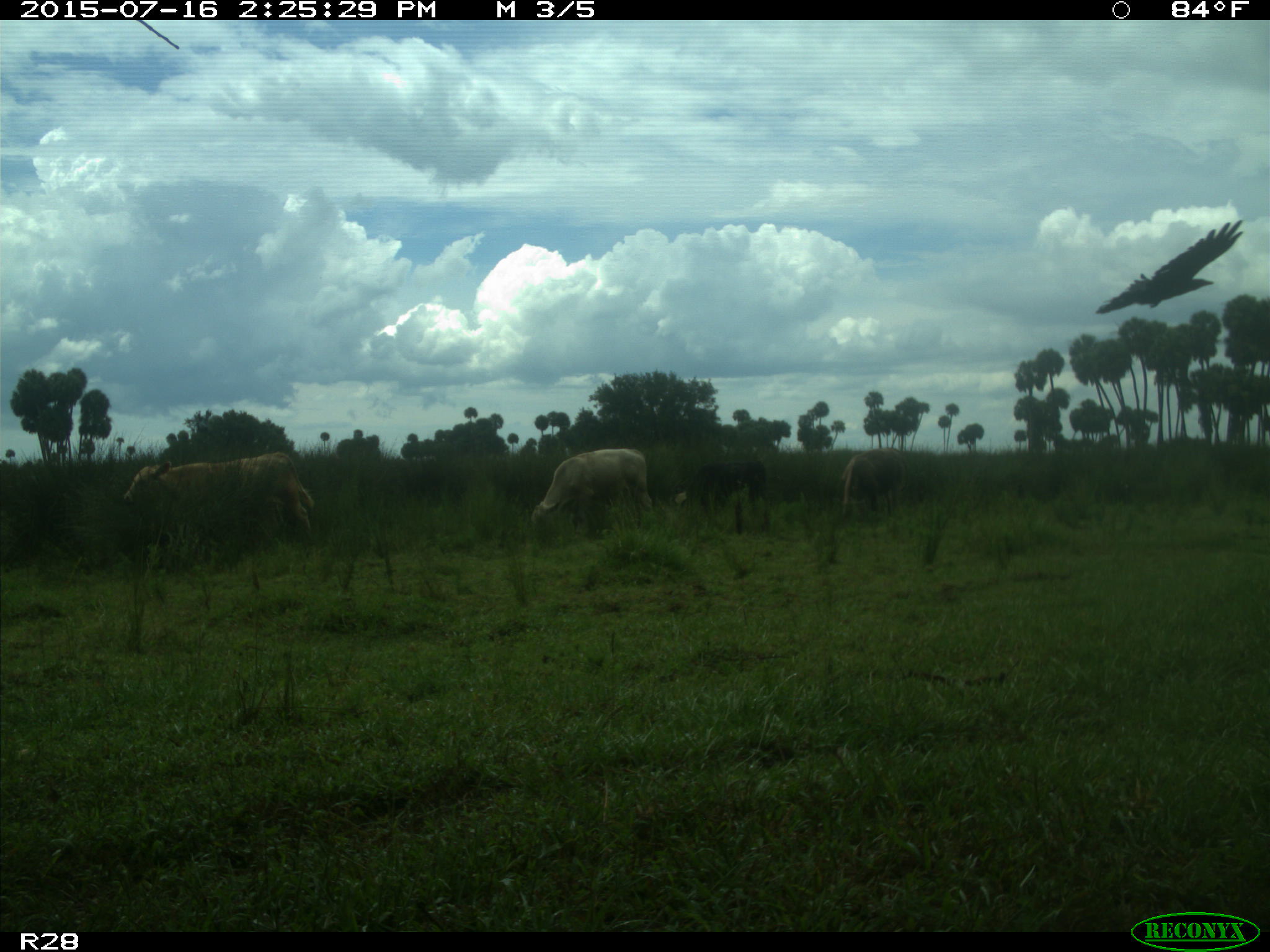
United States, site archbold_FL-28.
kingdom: Animalia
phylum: Chordata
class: Mammalia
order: Artiodactyla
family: Bovidae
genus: Bos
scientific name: Bos taurus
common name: domestic cow